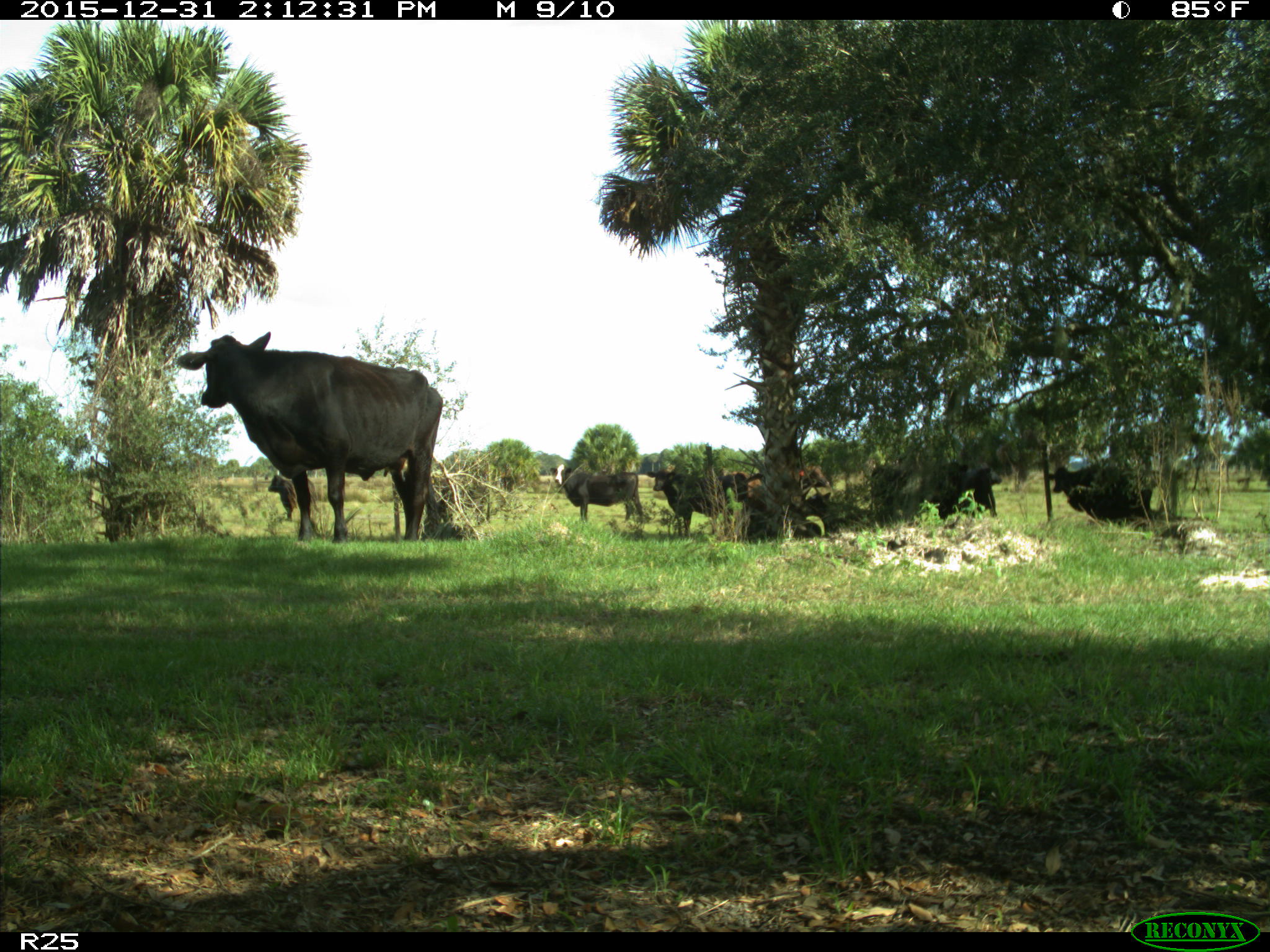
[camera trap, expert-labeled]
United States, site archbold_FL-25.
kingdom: Animalia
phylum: Chordata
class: Mammalia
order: Artiodactyla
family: Bovidae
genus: Bos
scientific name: Bos taurus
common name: domestic cow